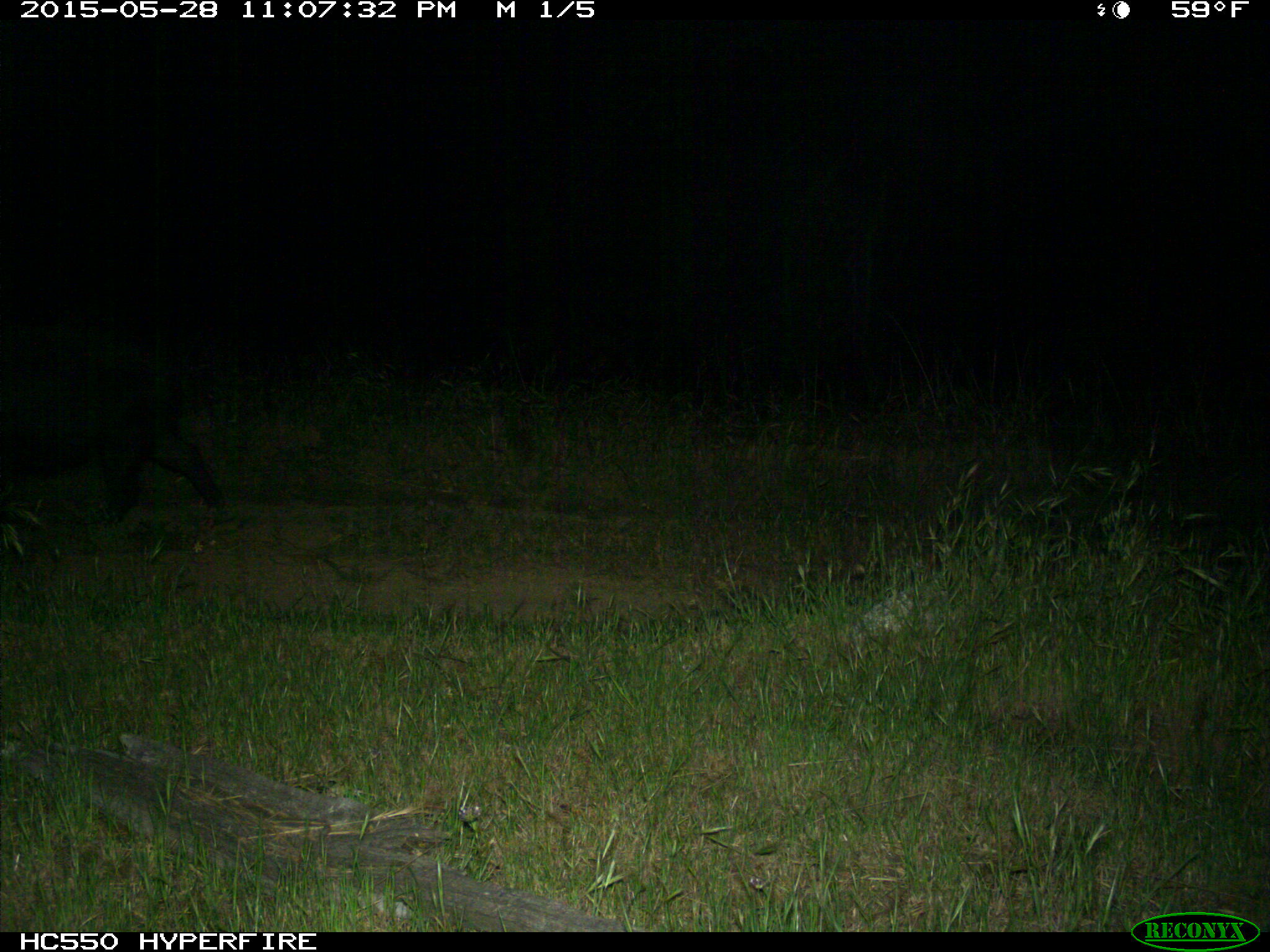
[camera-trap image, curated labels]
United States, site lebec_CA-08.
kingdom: Animalia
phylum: Chordata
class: Mammalia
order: Artiodactyla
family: Suidae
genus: Sus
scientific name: Sus scrofa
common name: wild boar